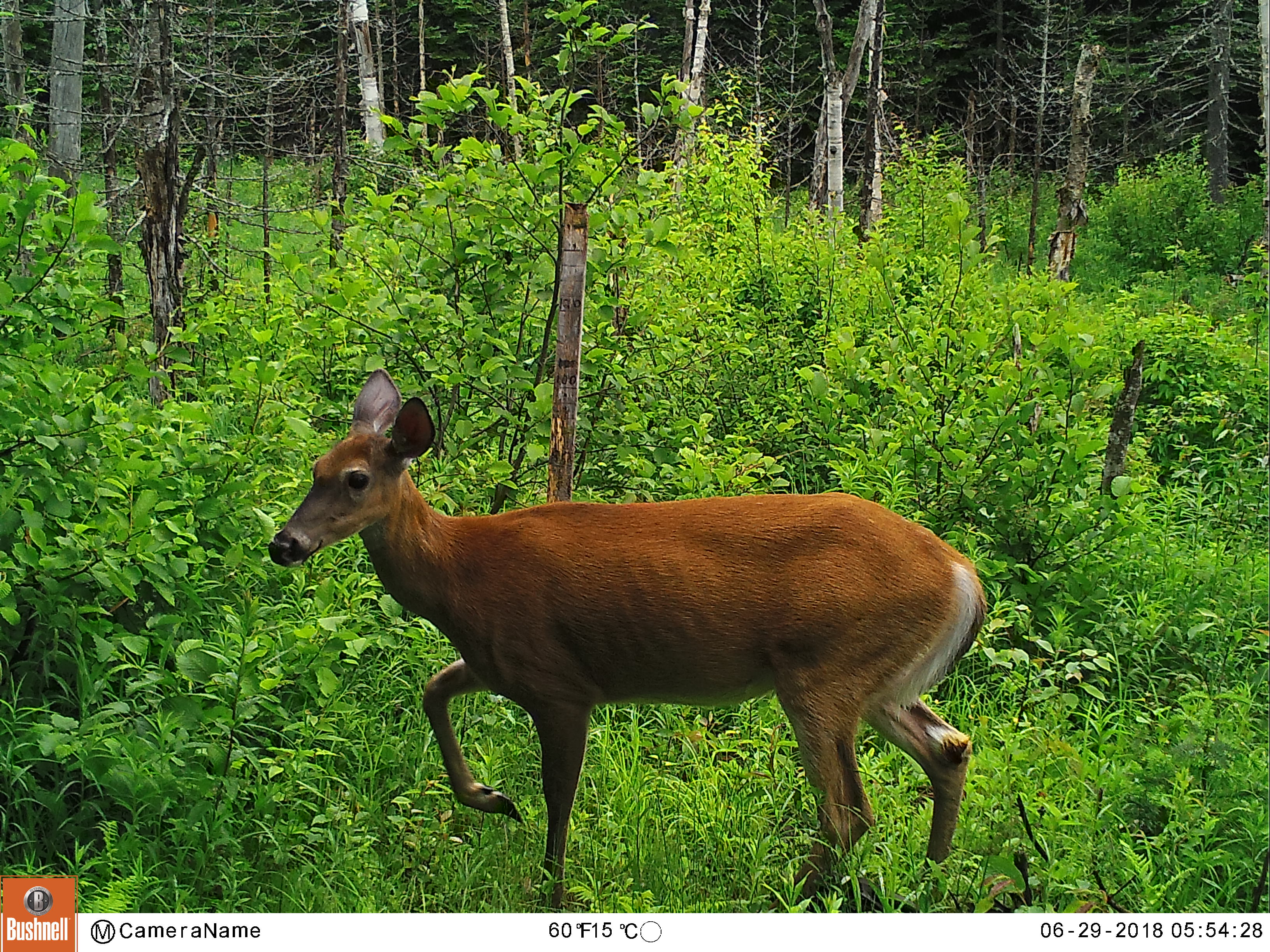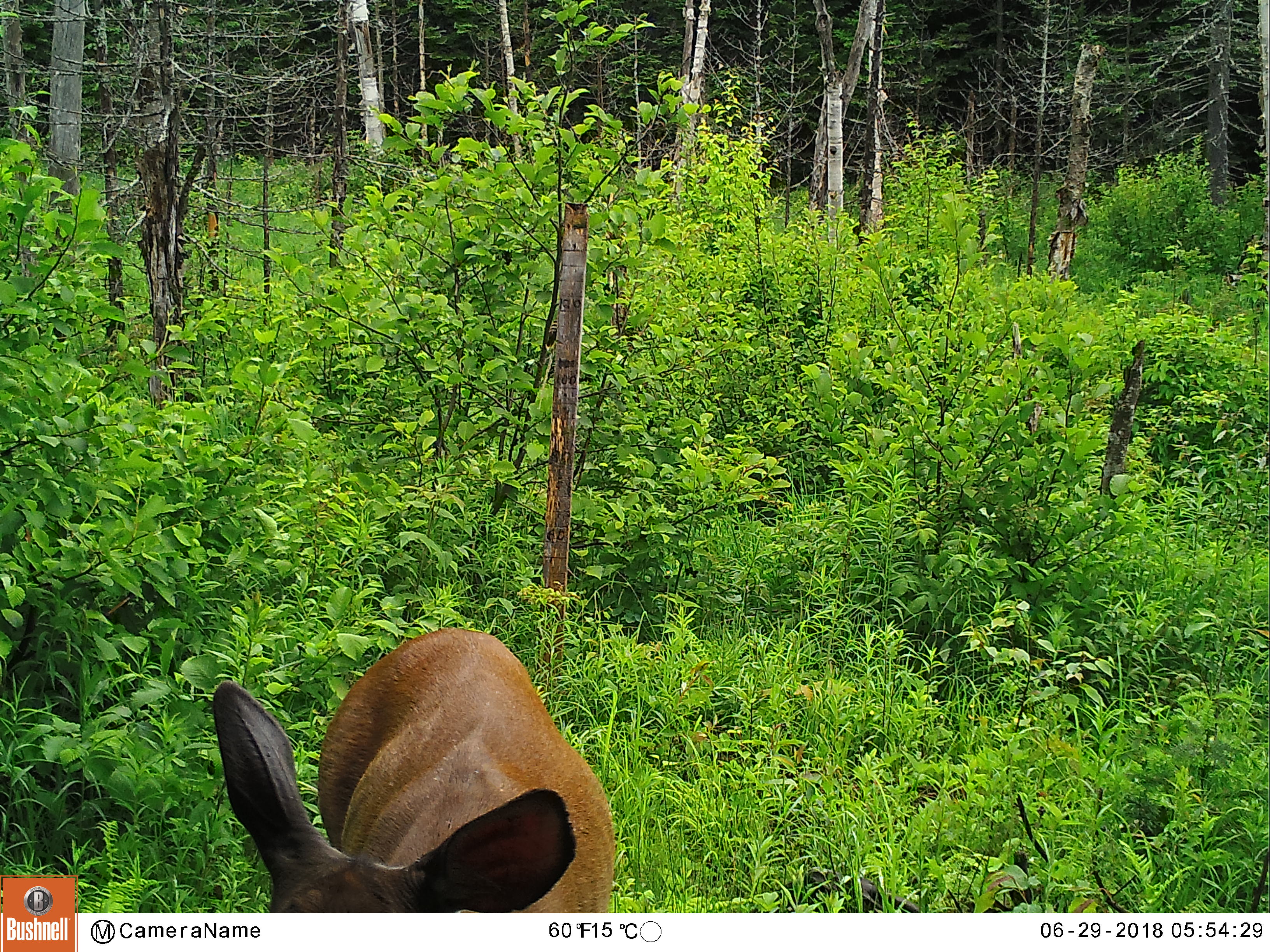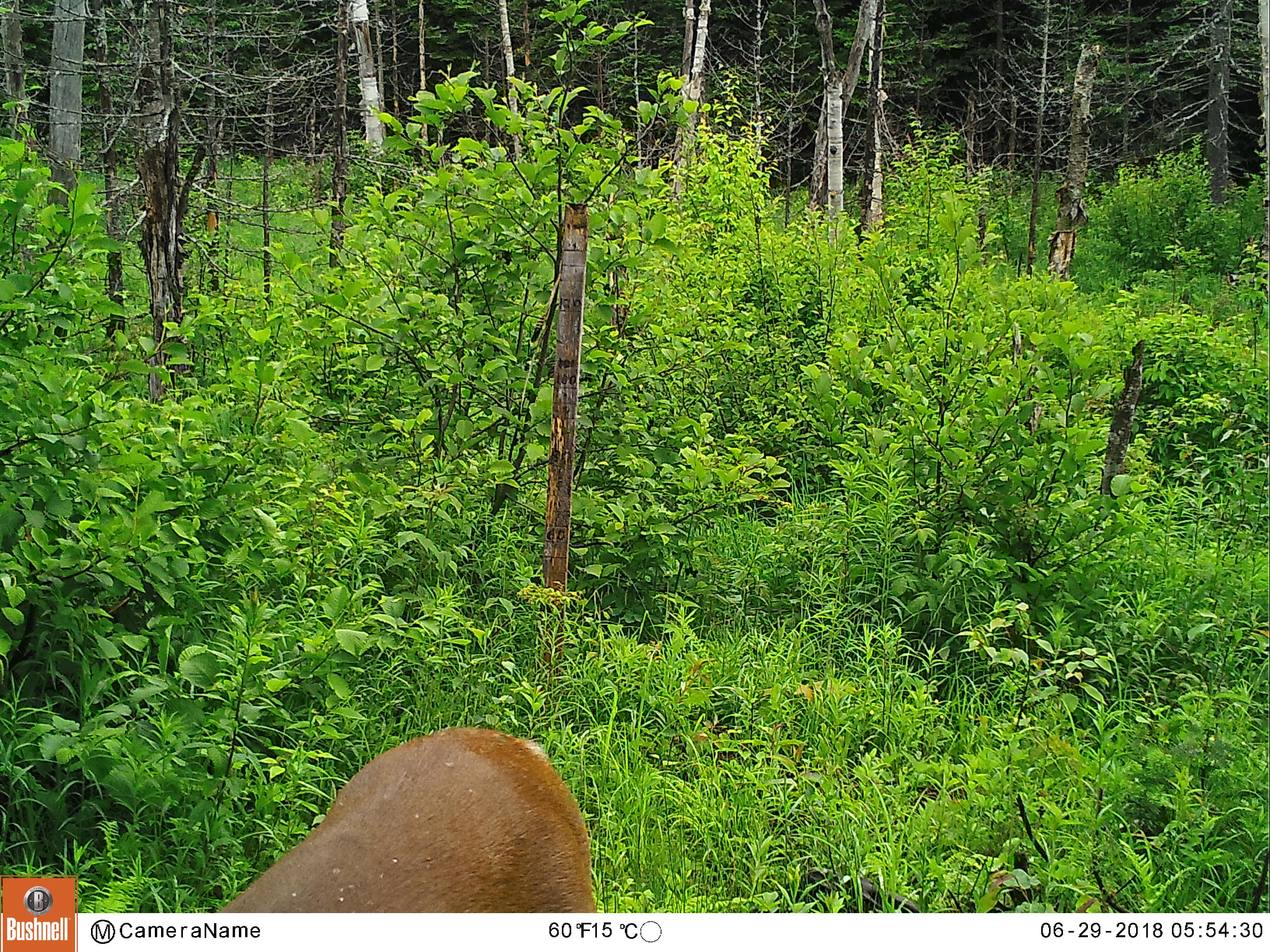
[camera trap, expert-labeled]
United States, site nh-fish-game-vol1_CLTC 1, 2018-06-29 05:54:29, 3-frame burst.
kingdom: Animalia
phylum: Chordata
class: Mammalia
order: Artiodactyla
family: Cervidae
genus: Odocoileus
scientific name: Odocoileus virginianus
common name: white-tailed deer